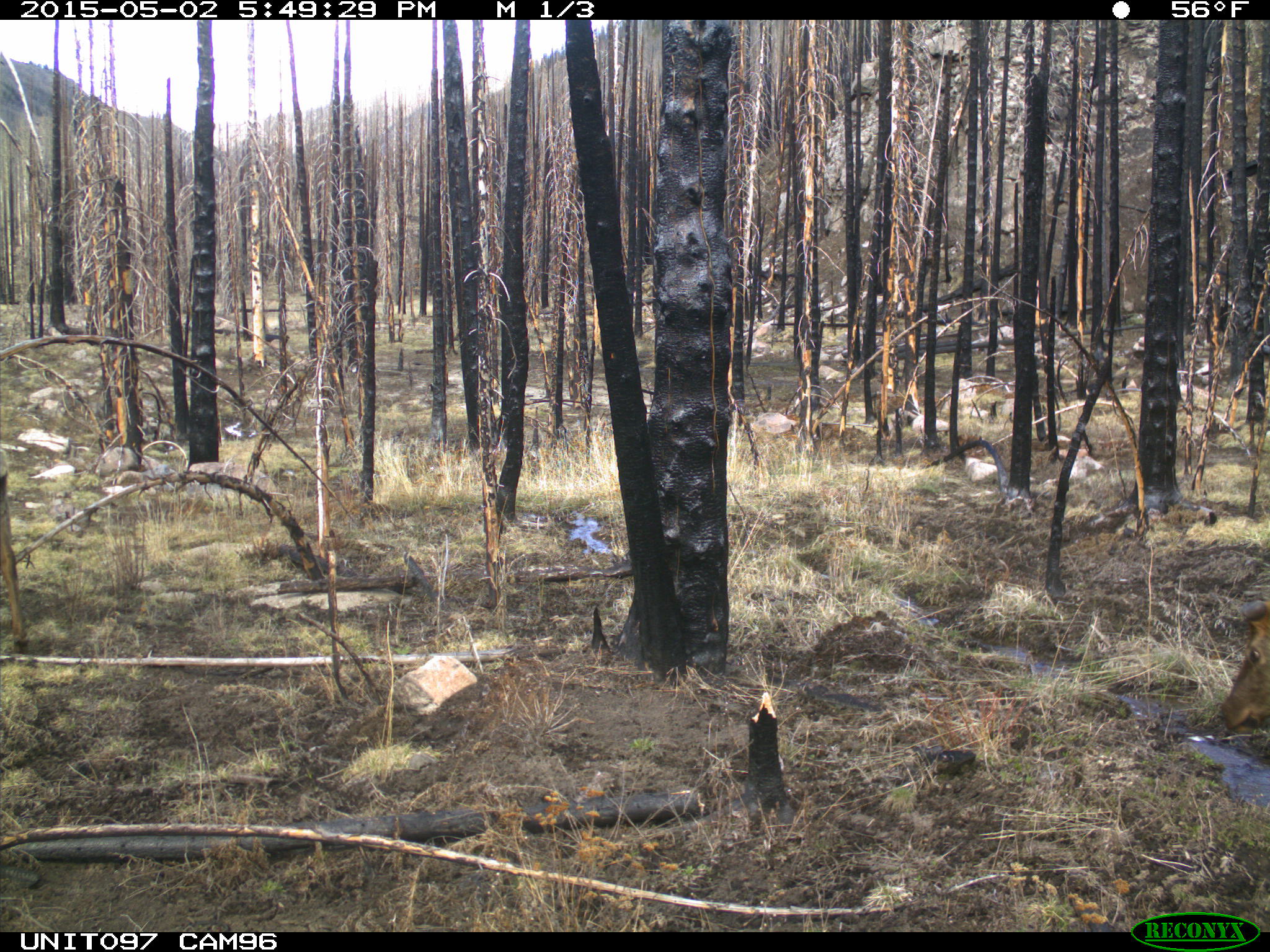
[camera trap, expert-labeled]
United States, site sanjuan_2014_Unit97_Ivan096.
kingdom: Animalia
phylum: Chordata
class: Mammalia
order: Artiodactyla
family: Cervidae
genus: Cervus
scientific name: Cervus elaphus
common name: red deer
Cervus elaphus (red deer).